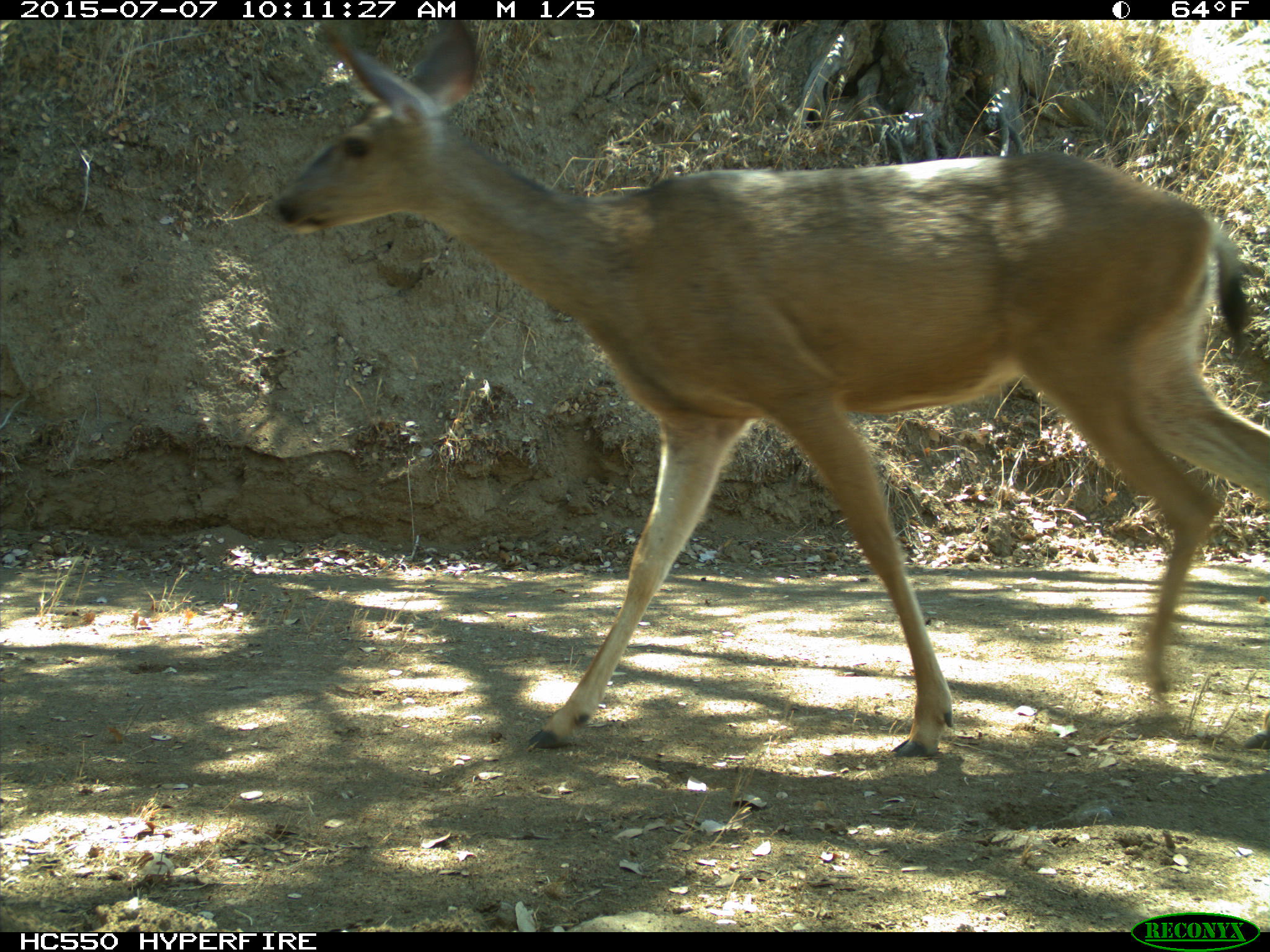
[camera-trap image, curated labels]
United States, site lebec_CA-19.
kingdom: Animalia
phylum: Chordata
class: Mammalia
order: Artiodactyla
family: Cervidae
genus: Odocoileus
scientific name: Odocoileus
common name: deer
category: unidentified deer